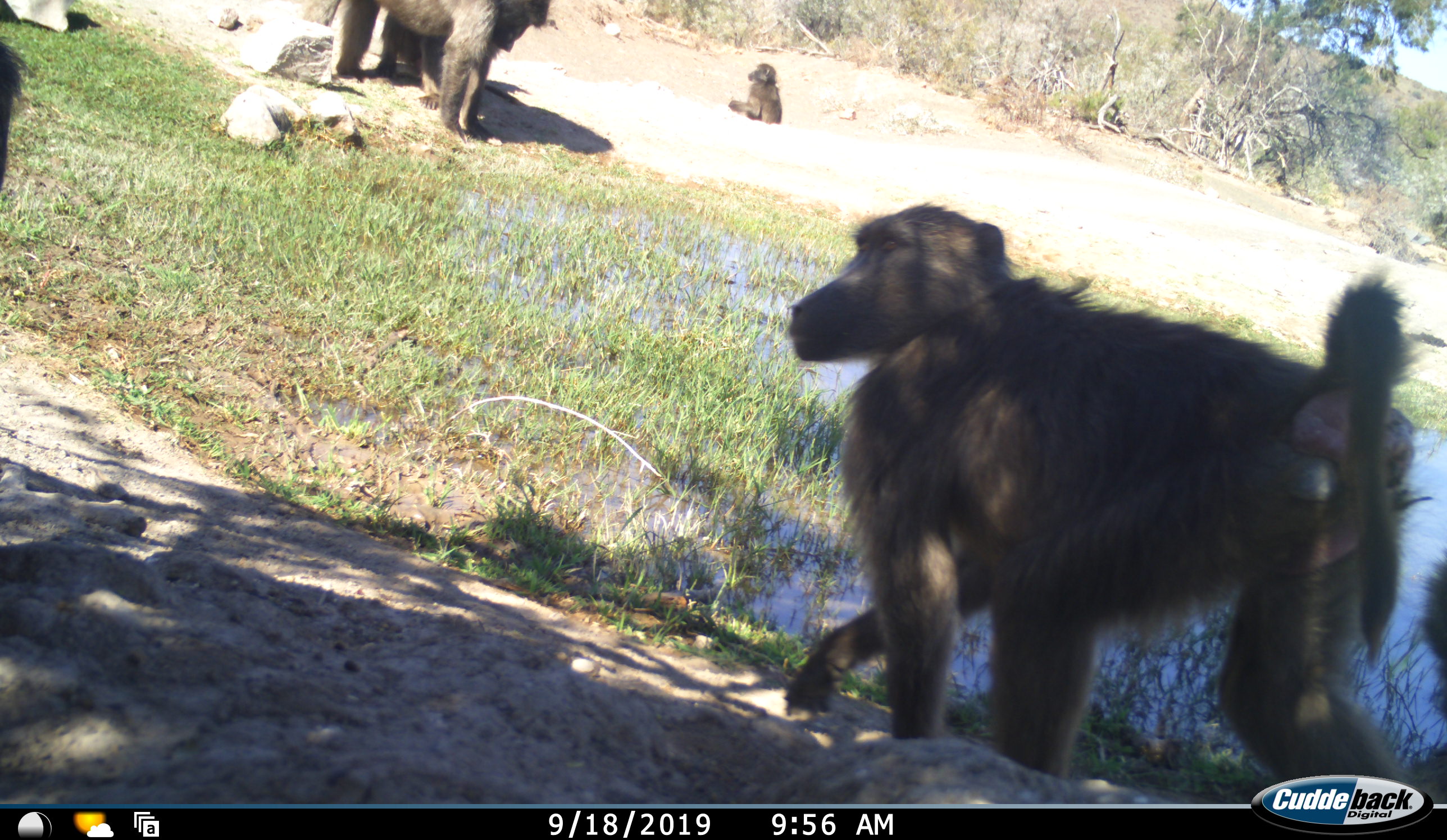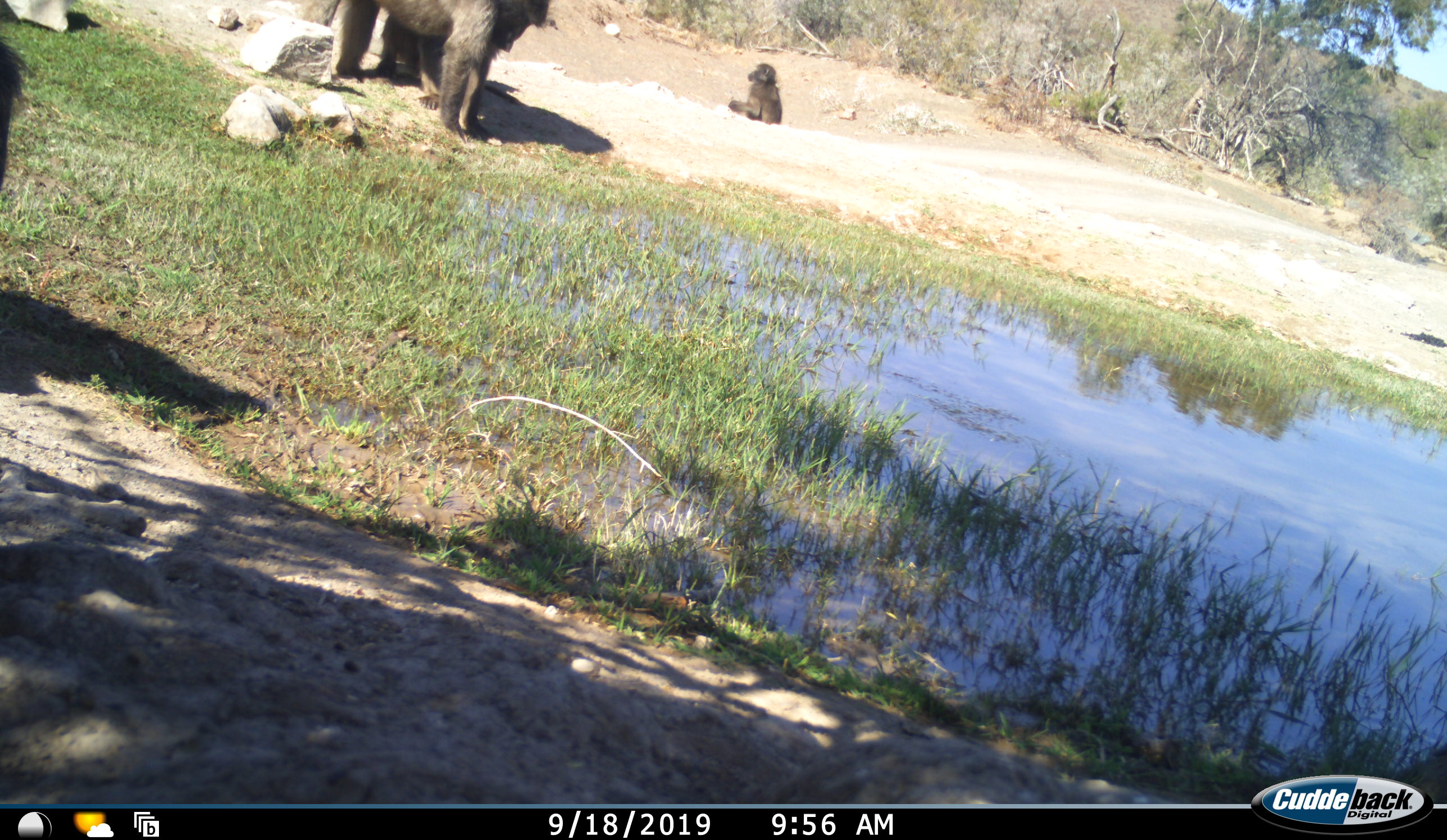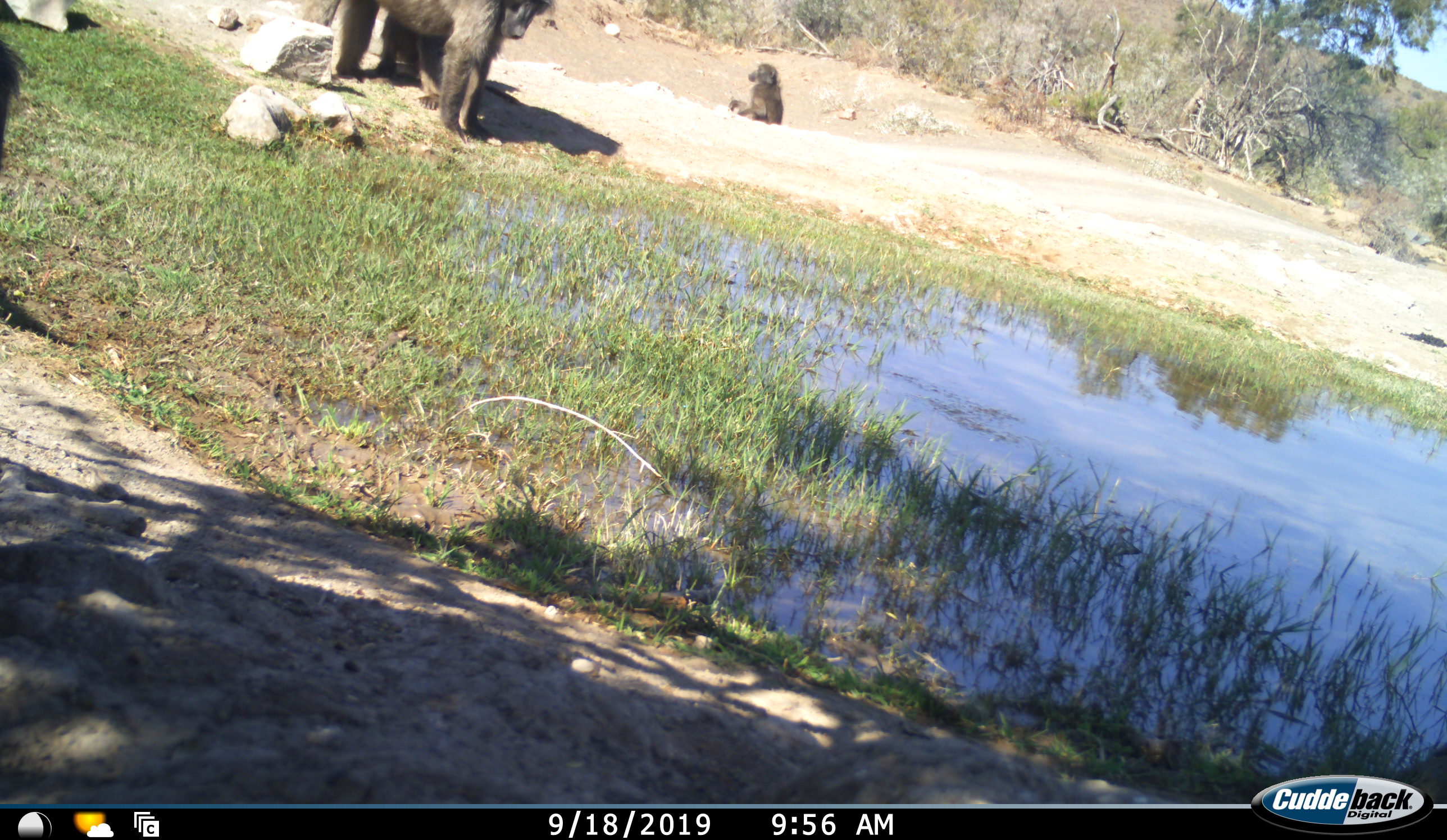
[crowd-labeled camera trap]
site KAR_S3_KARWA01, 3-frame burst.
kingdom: Animalia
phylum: Chordata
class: Mammalia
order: Primates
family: Cercopithecidae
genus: Papio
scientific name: Papio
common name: baboon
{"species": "baboon (Papio)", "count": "5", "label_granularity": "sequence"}